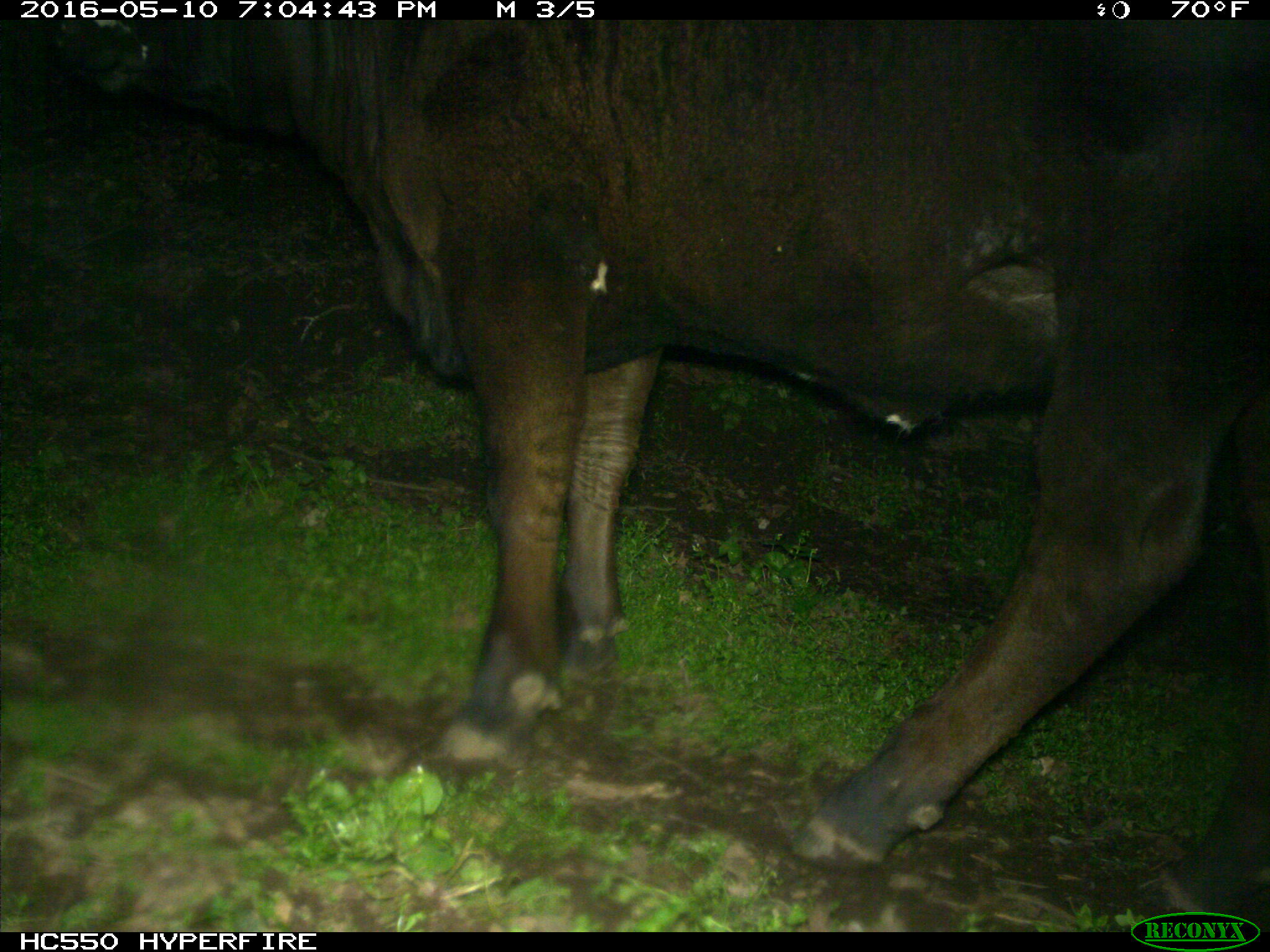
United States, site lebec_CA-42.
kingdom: Animalia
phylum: Chordata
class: Mammalia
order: Artiodactyla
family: Bovidae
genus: Bos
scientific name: Bos taurus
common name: domestic cow